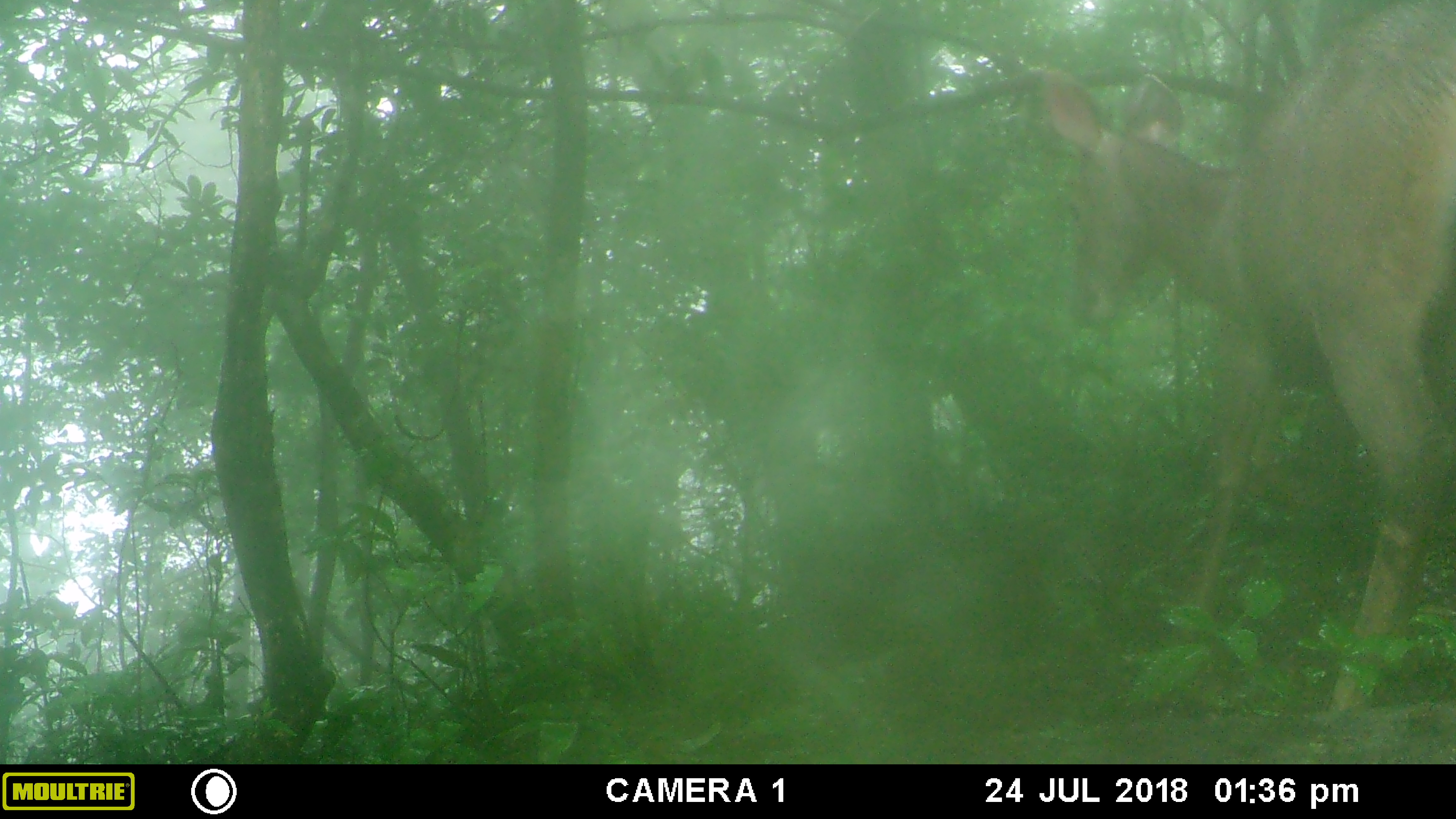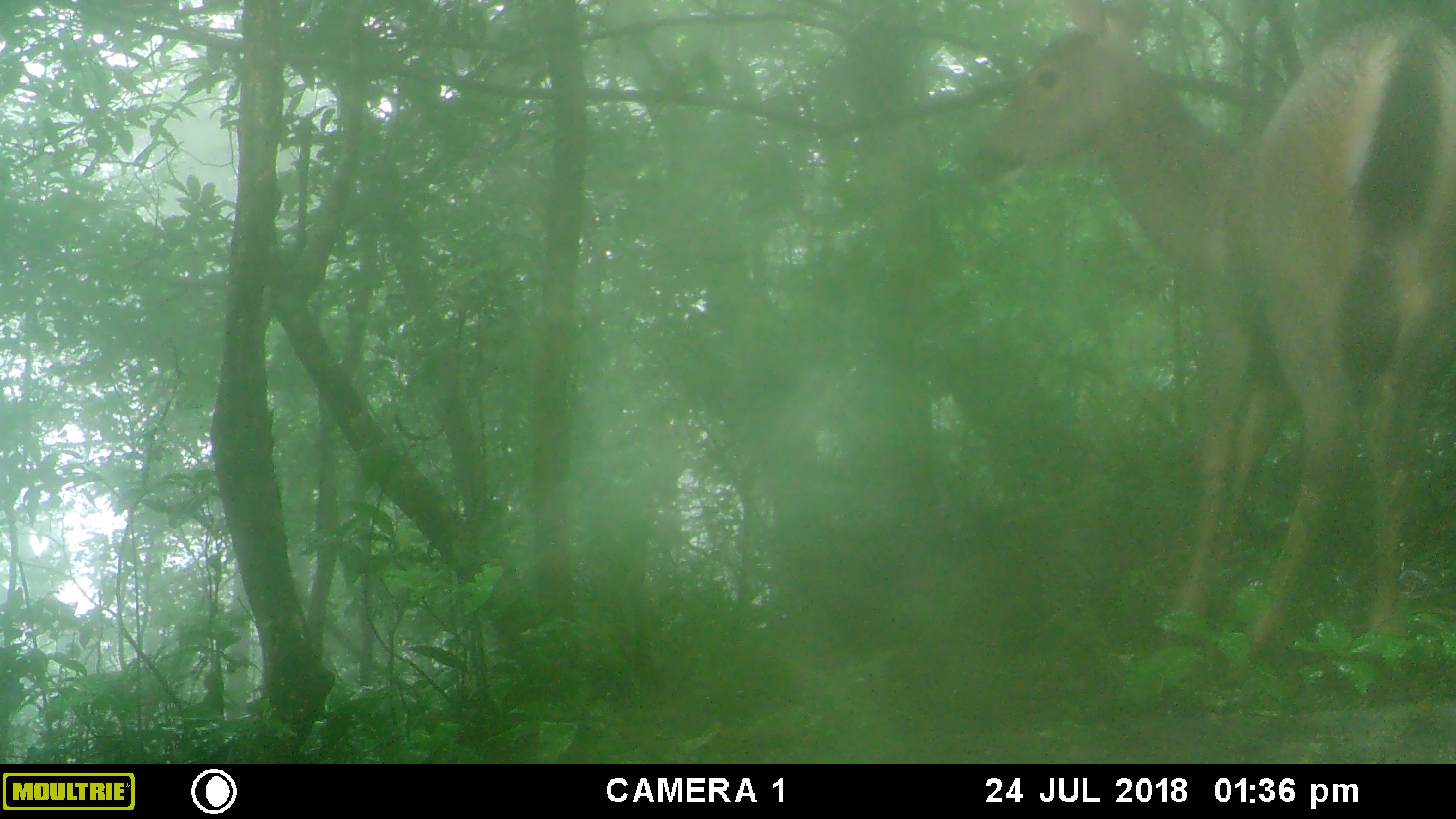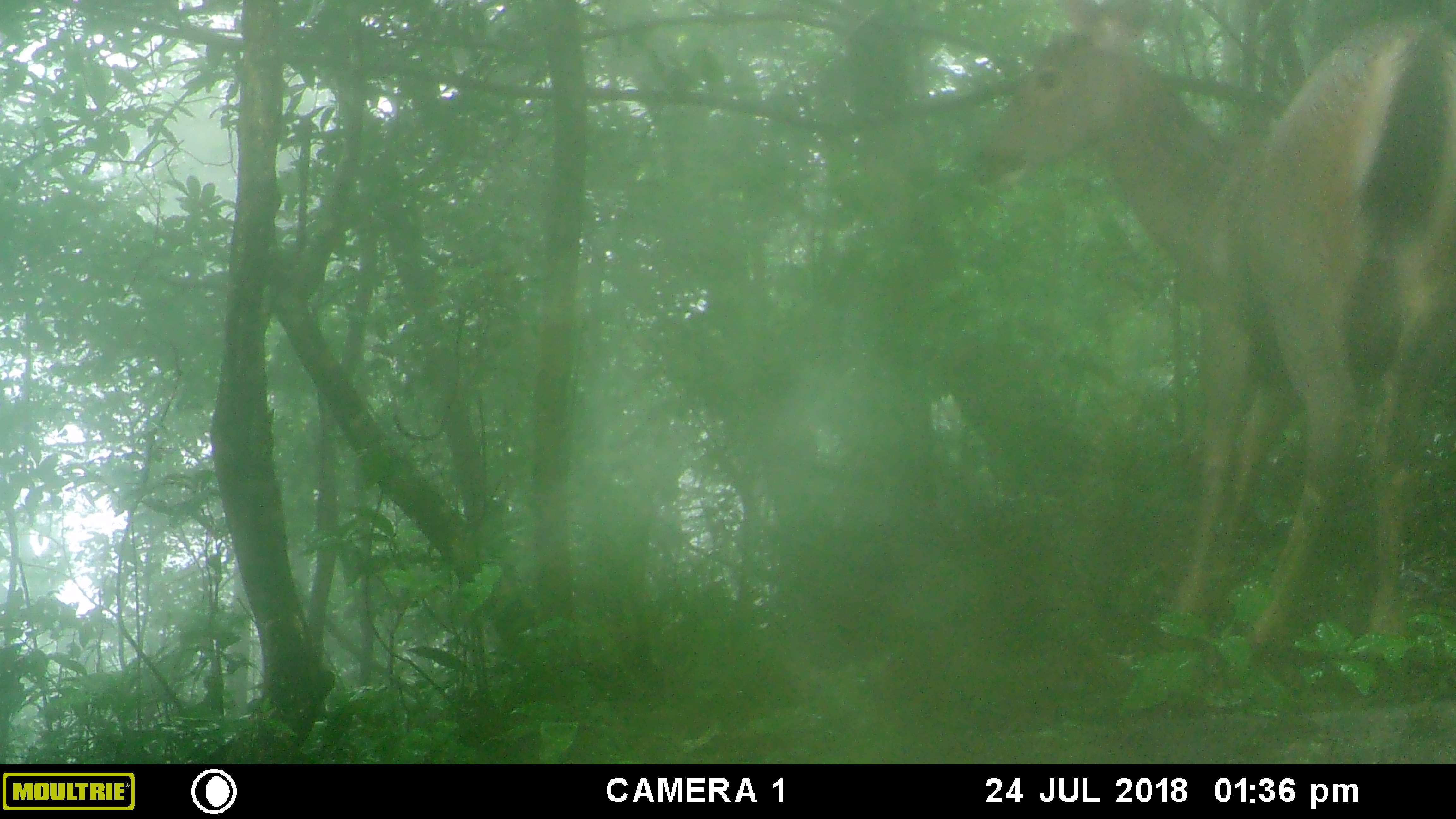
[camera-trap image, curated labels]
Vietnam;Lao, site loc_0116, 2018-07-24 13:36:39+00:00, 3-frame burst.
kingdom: Animalia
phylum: Chordata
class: Mammalia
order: Artiodactyla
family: Cervidae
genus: Rusa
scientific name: Rusa unicolor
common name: sambar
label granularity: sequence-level